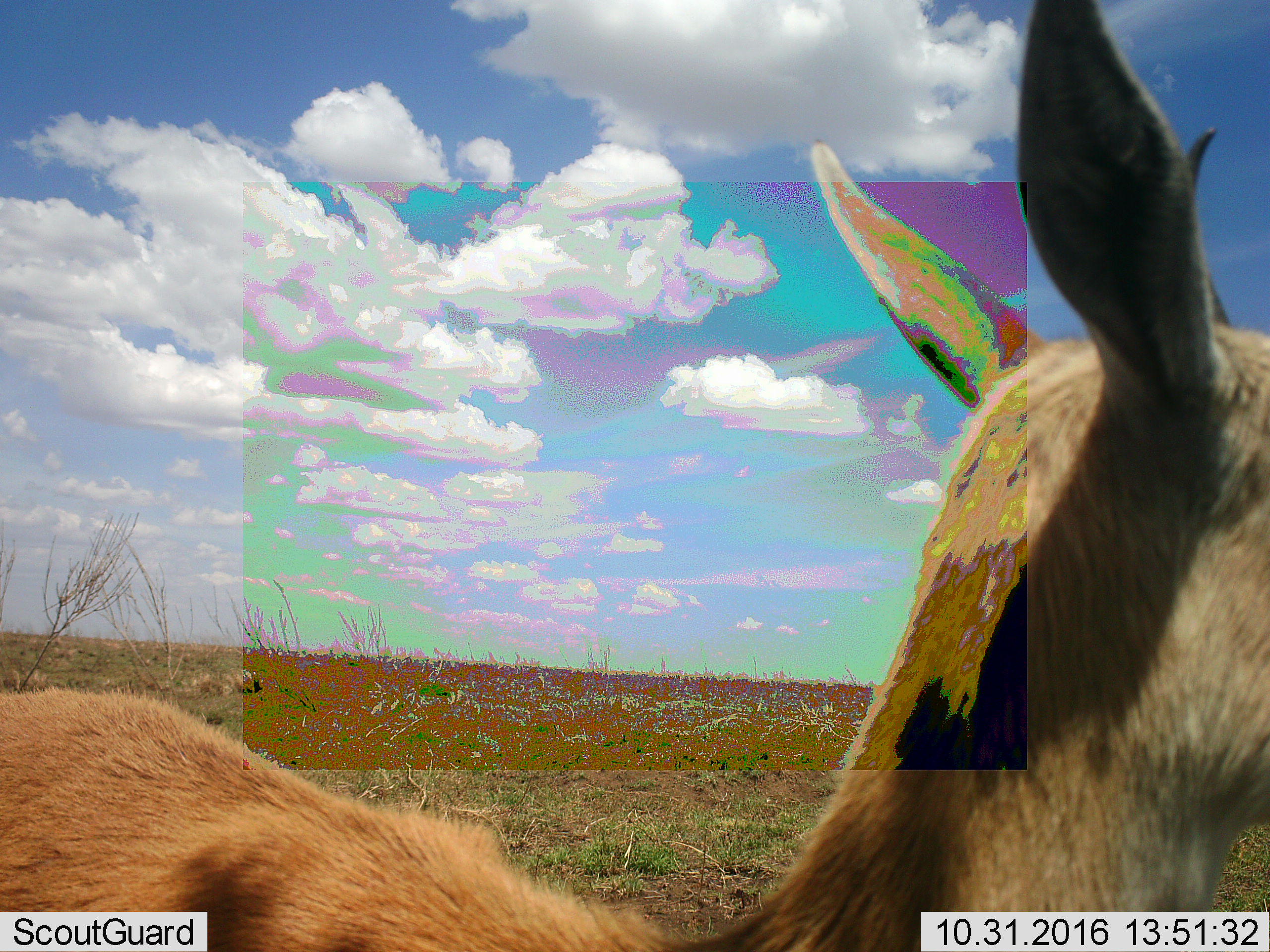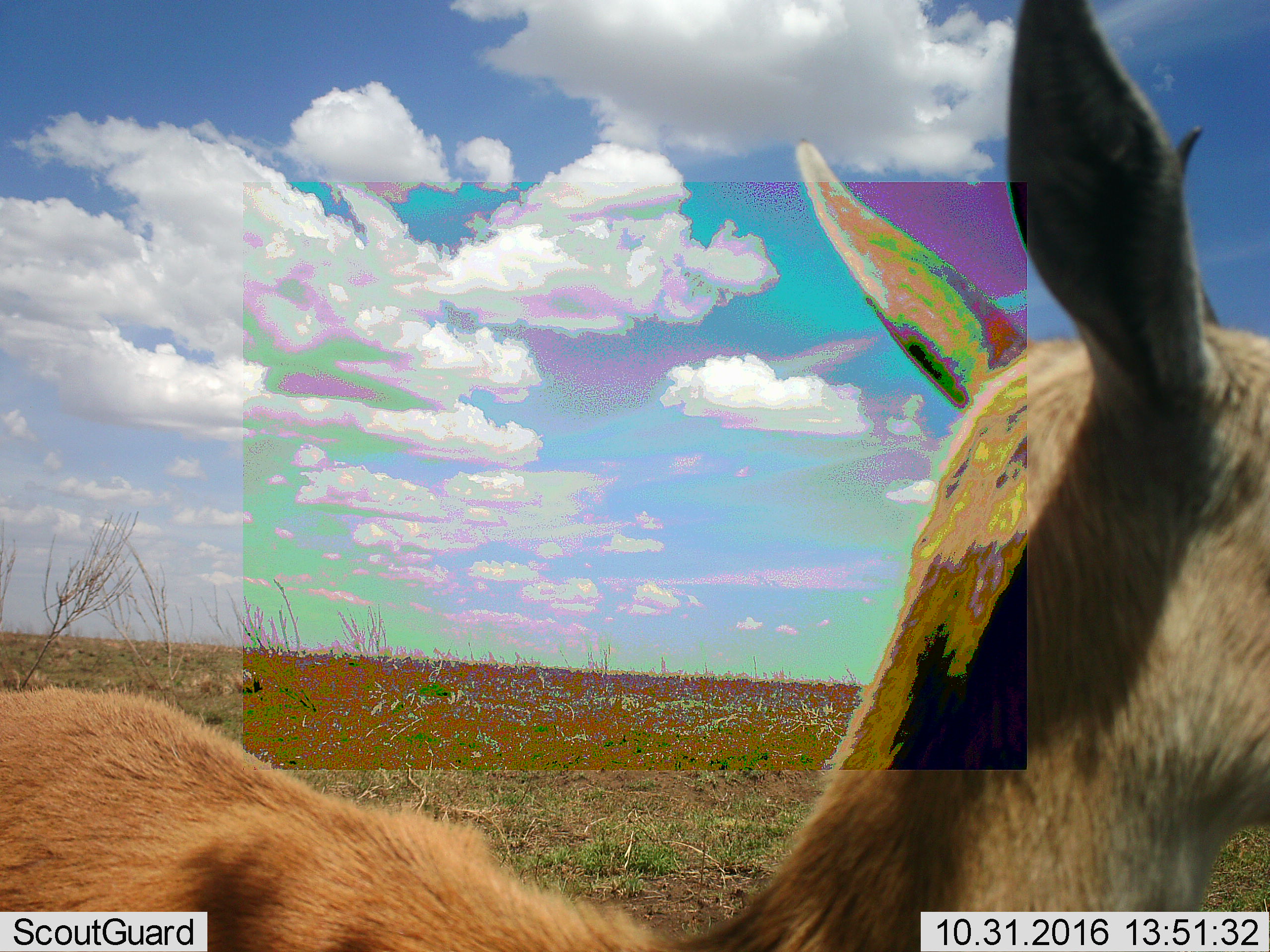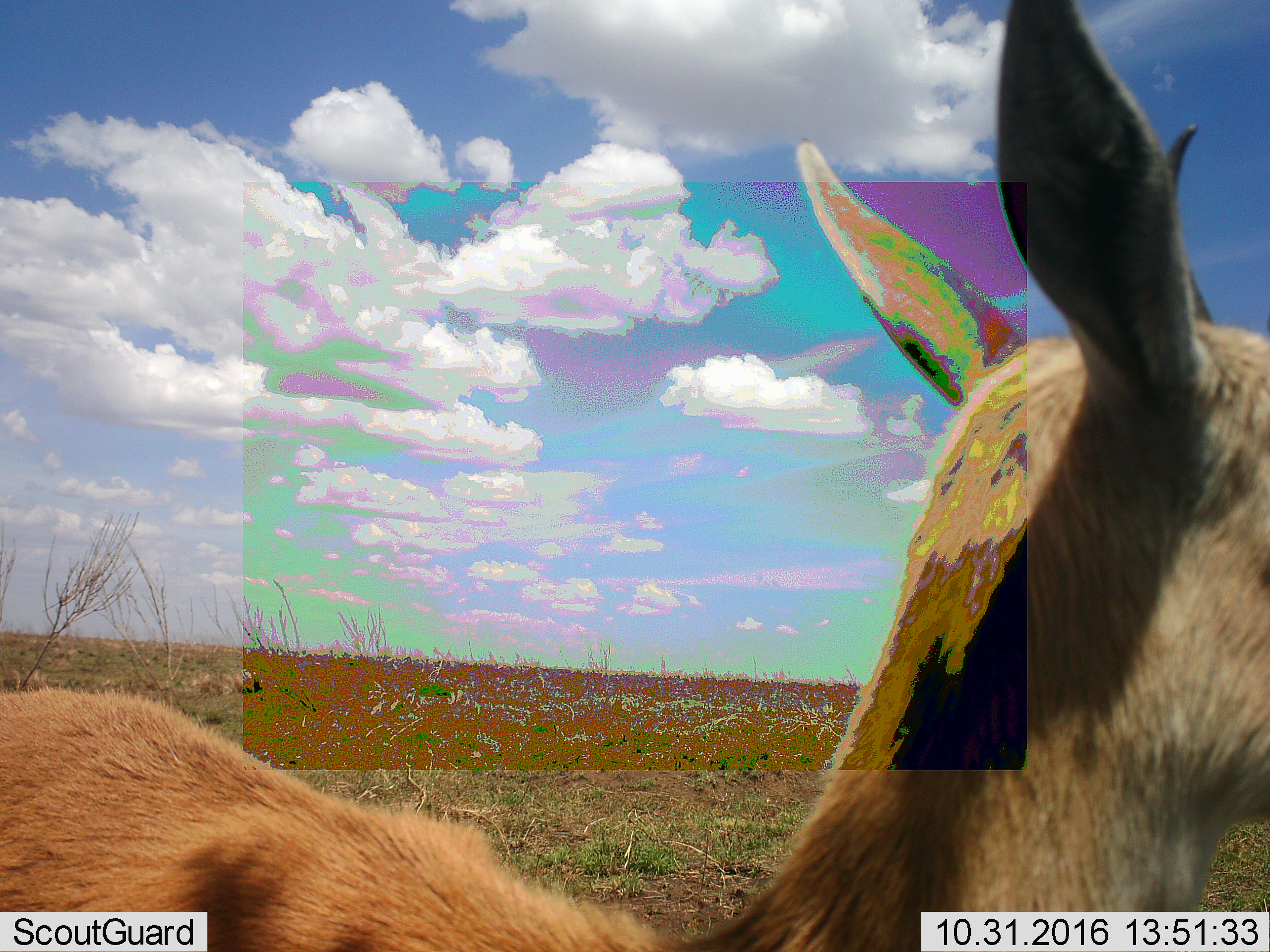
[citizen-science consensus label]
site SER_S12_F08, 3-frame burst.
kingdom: Animalia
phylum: Chordata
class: Mammalia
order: Artiodactyla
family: Bovidae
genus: Eudorcas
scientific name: Eudorcas thomsonii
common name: thomson's gazelle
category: gazellethomsons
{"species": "gazellethomsons (thomson's gazelle) (Eudorcas thomsonii)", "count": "1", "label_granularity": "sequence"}